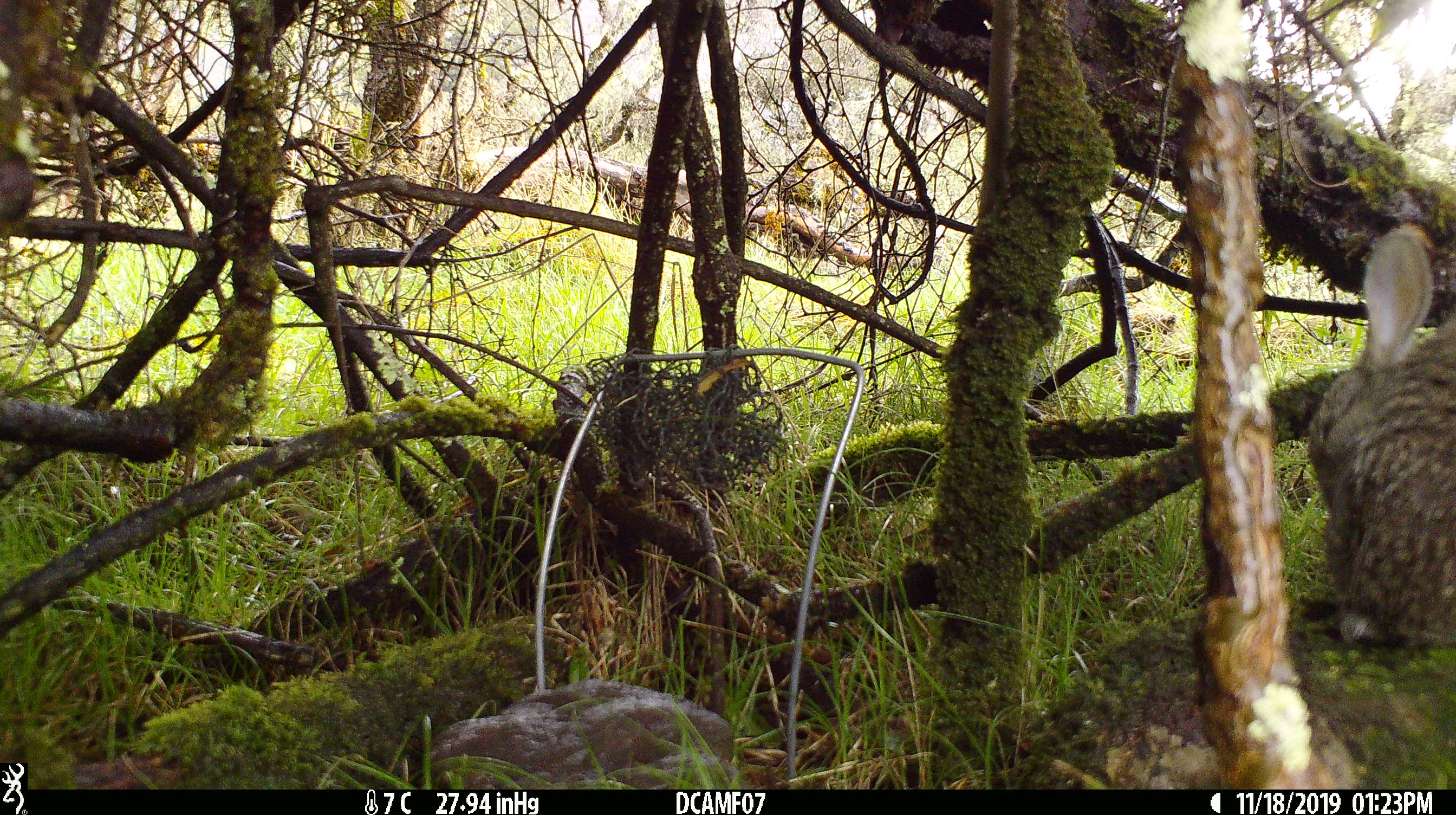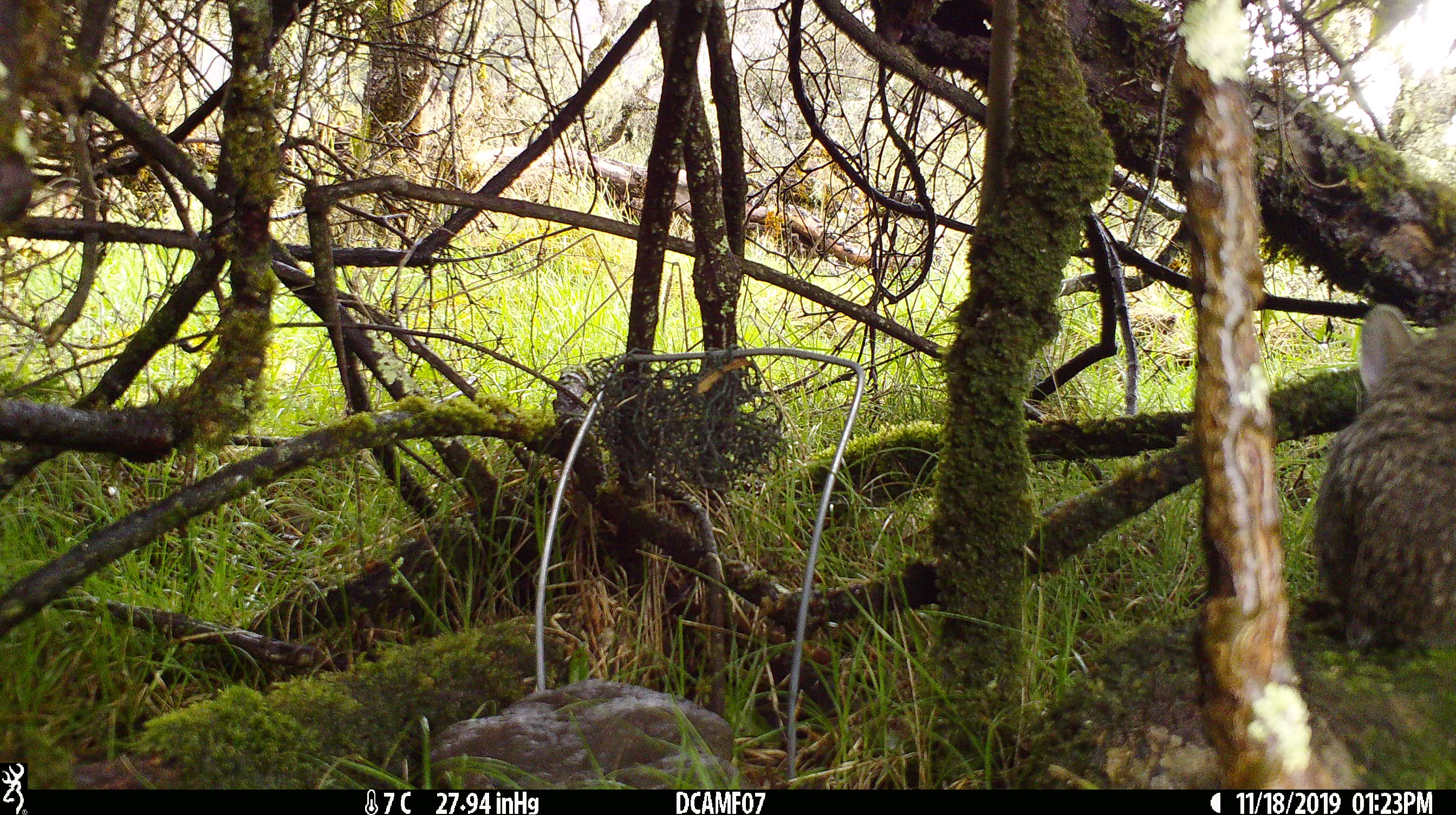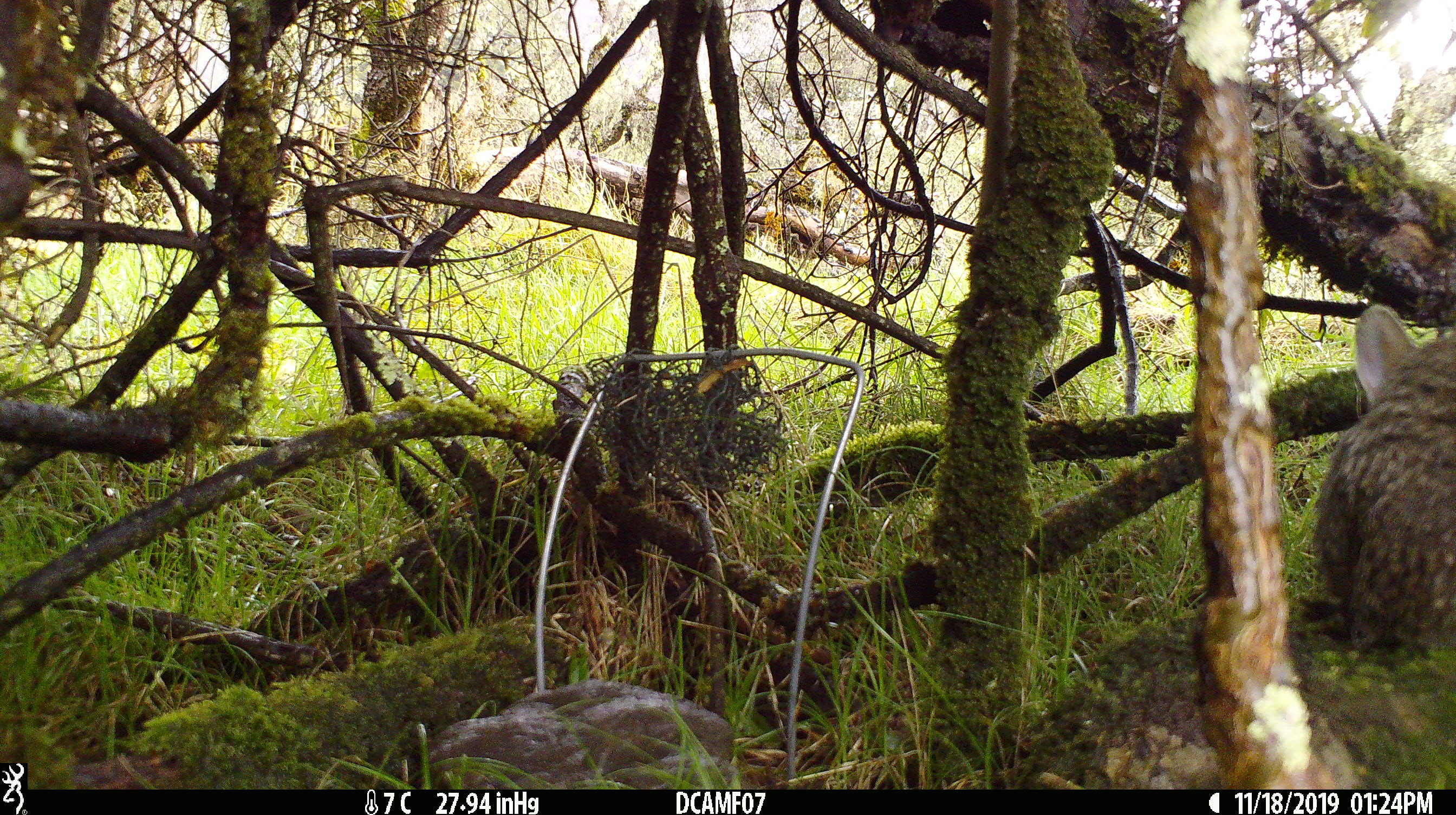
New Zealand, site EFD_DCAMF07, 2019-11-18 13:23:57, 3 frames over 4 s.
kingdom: Animalia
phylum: Chordata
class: Mammalia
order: Lagomorpha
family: Leporidae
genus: Oryctolagus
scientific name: Oryctolagus cuniculus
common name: european rabbit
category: rabbit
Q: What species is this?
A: Rabbit (european rabbit) (Oryctolagus cuniculus).